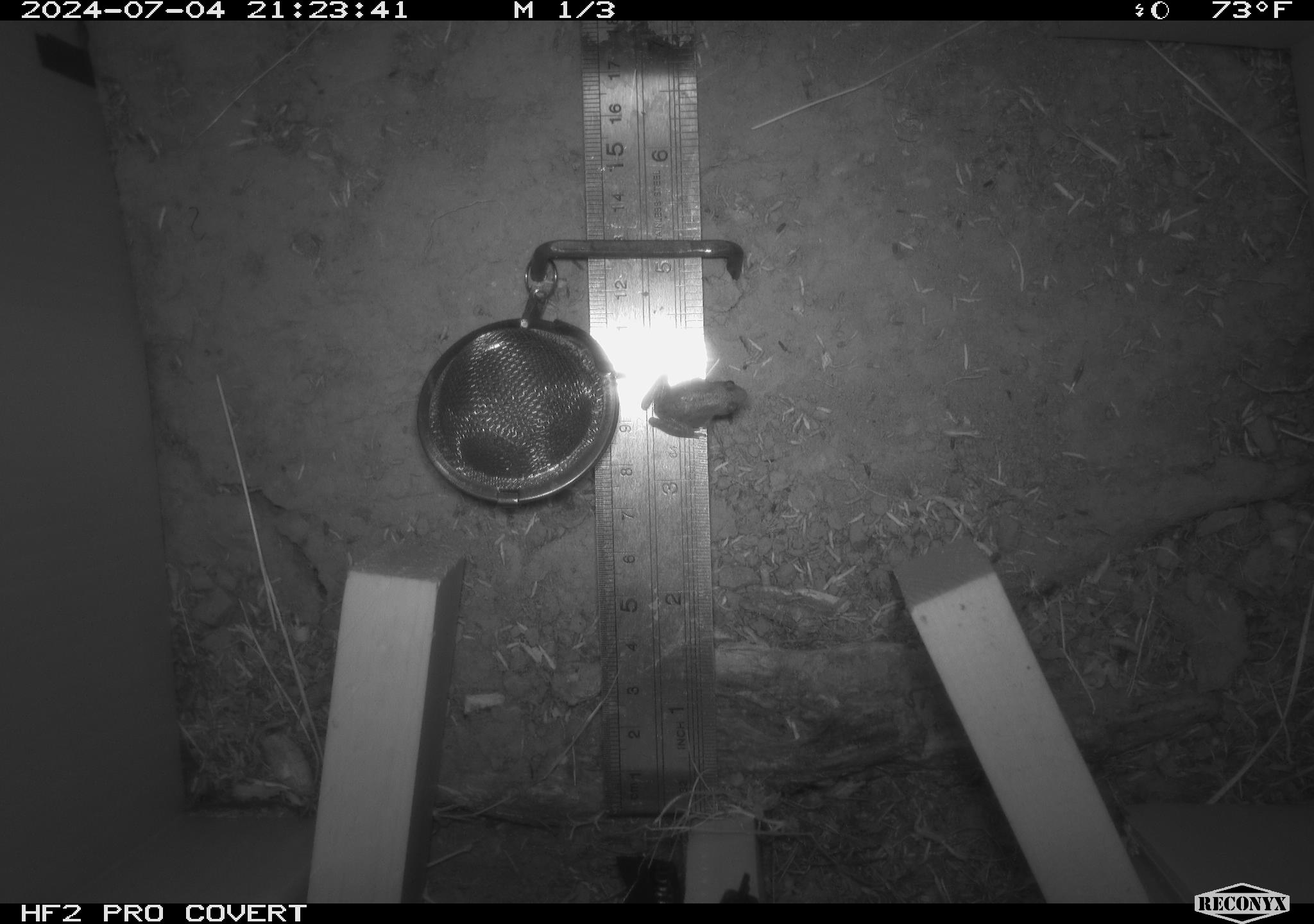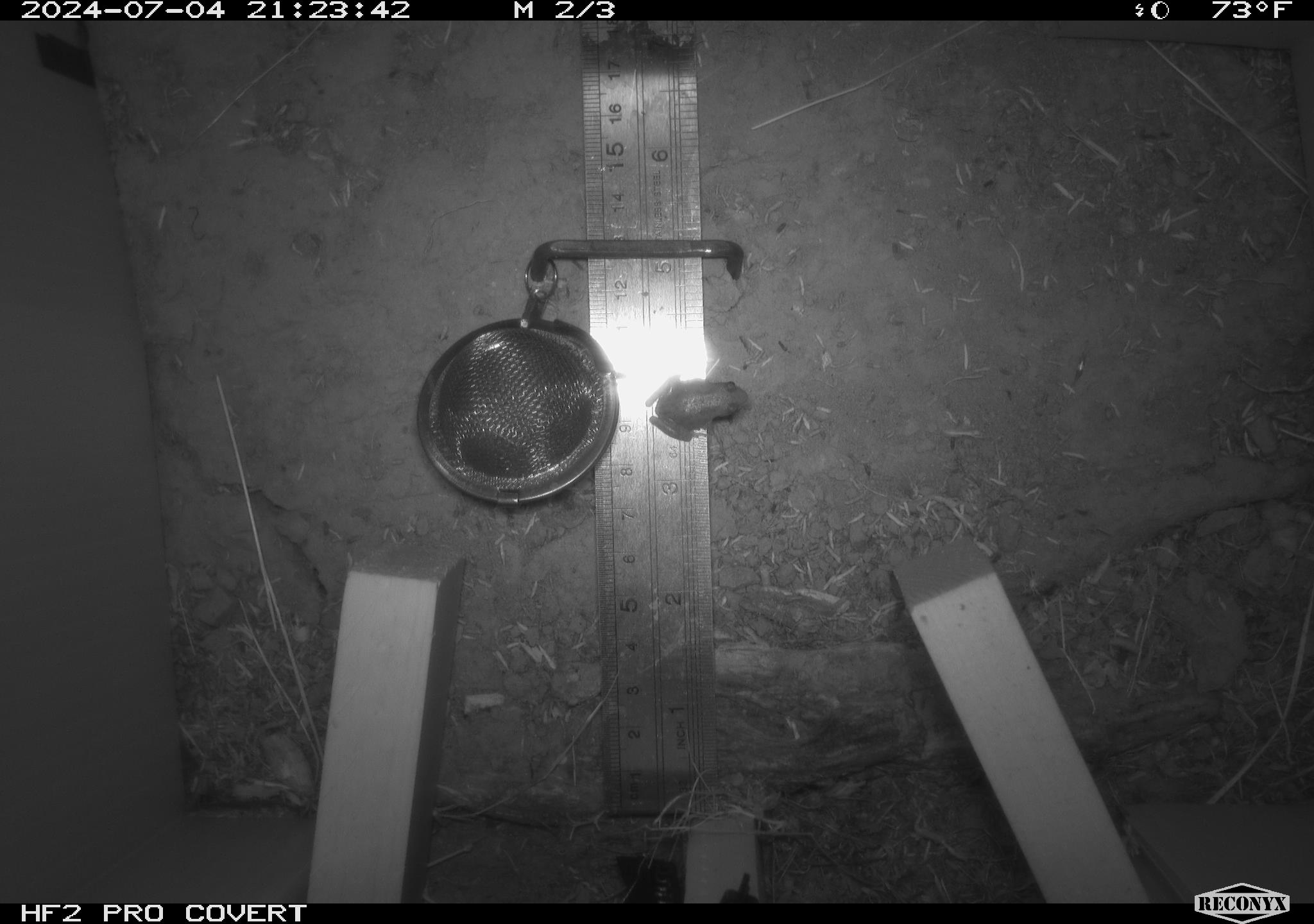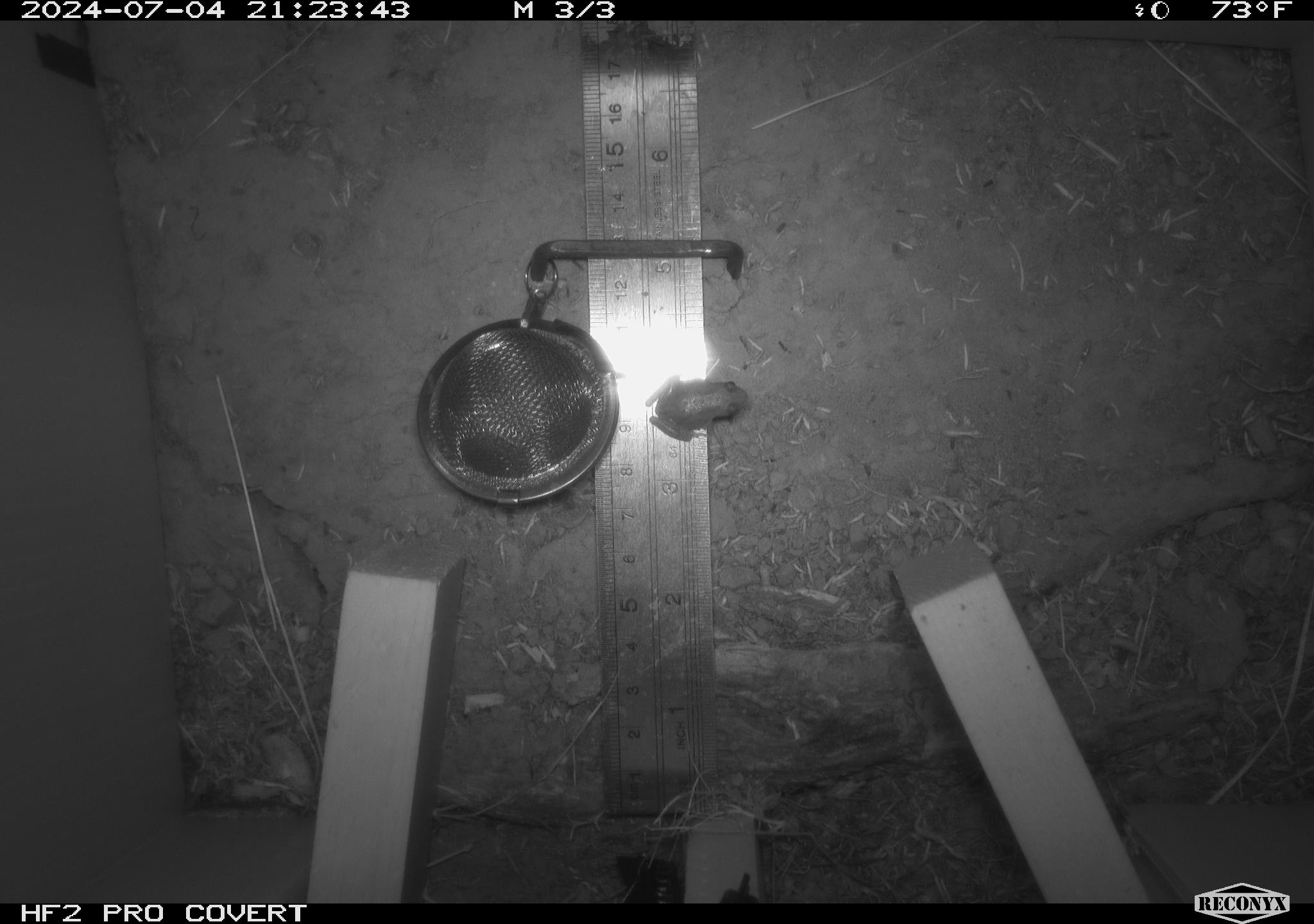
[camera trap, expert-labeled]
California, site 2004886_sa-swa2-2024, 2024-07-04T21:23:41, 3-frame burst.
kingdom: Animalia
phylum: Chordata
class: Amphibia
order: Anura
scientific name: Anura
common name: frogs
Frogs (Anura).